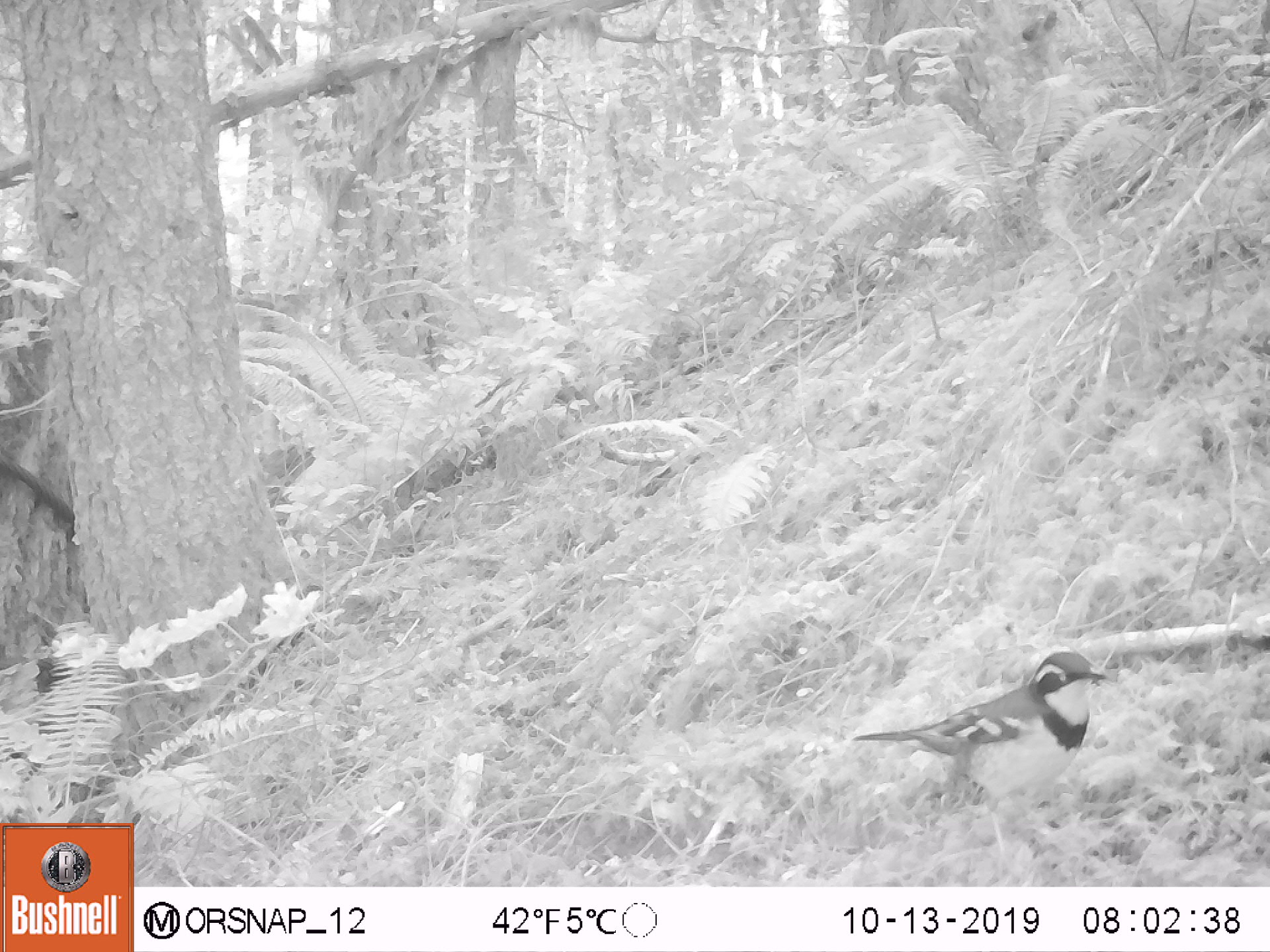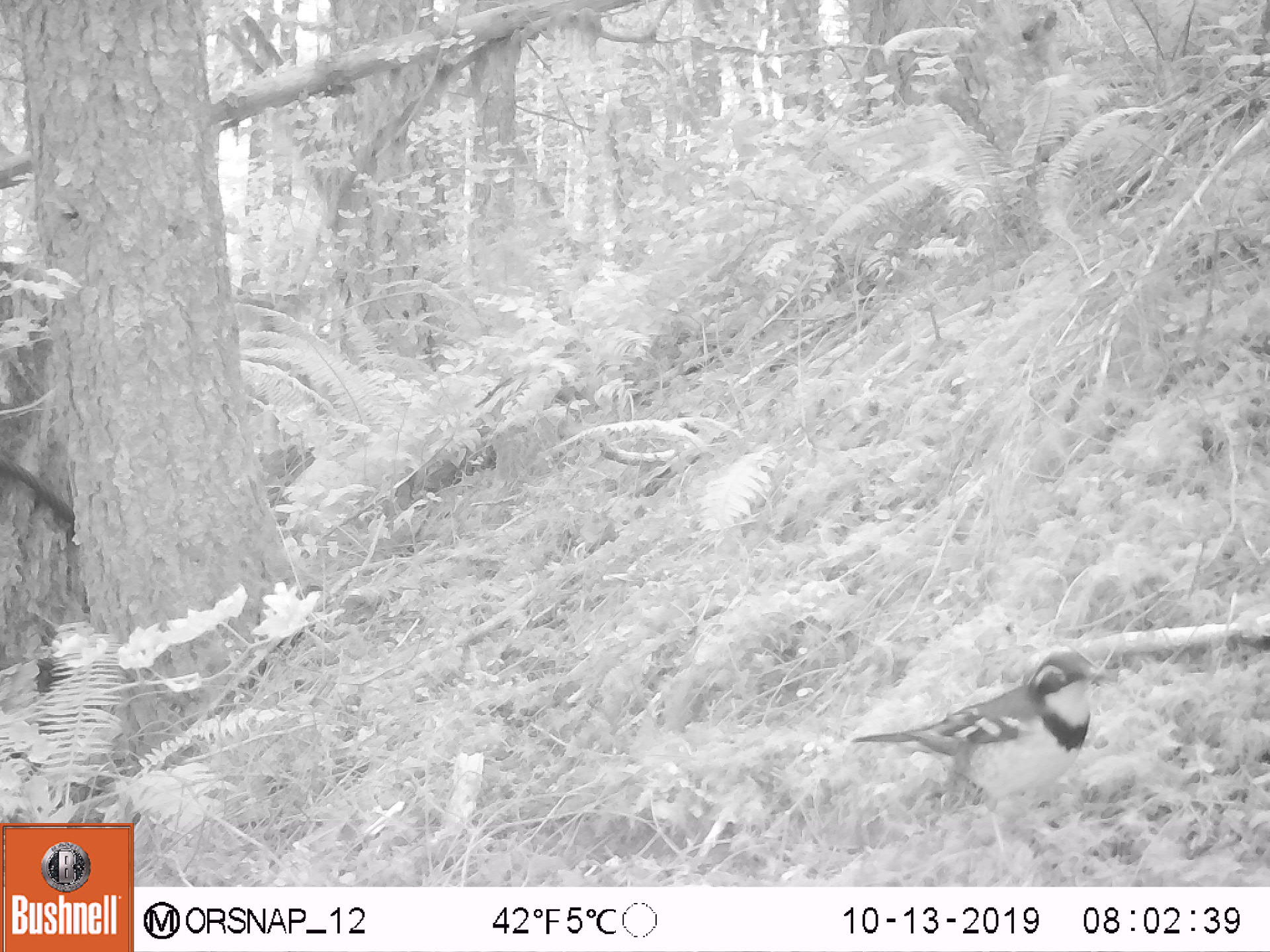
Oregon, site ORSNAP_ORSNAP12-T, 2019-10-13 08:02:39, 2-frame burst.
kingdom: Animalia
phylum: Chordata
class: Aves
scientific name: Aves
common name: bird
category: other bird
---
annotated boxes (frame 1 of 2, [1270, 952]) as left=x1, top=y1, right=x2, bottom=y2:
other bird: left=838, top=628, right=1114, bottom=878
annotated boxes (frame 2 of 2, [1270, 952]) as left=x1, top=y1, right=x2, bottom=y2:
other bird: left=844, top=634, right=1110, bottom=886